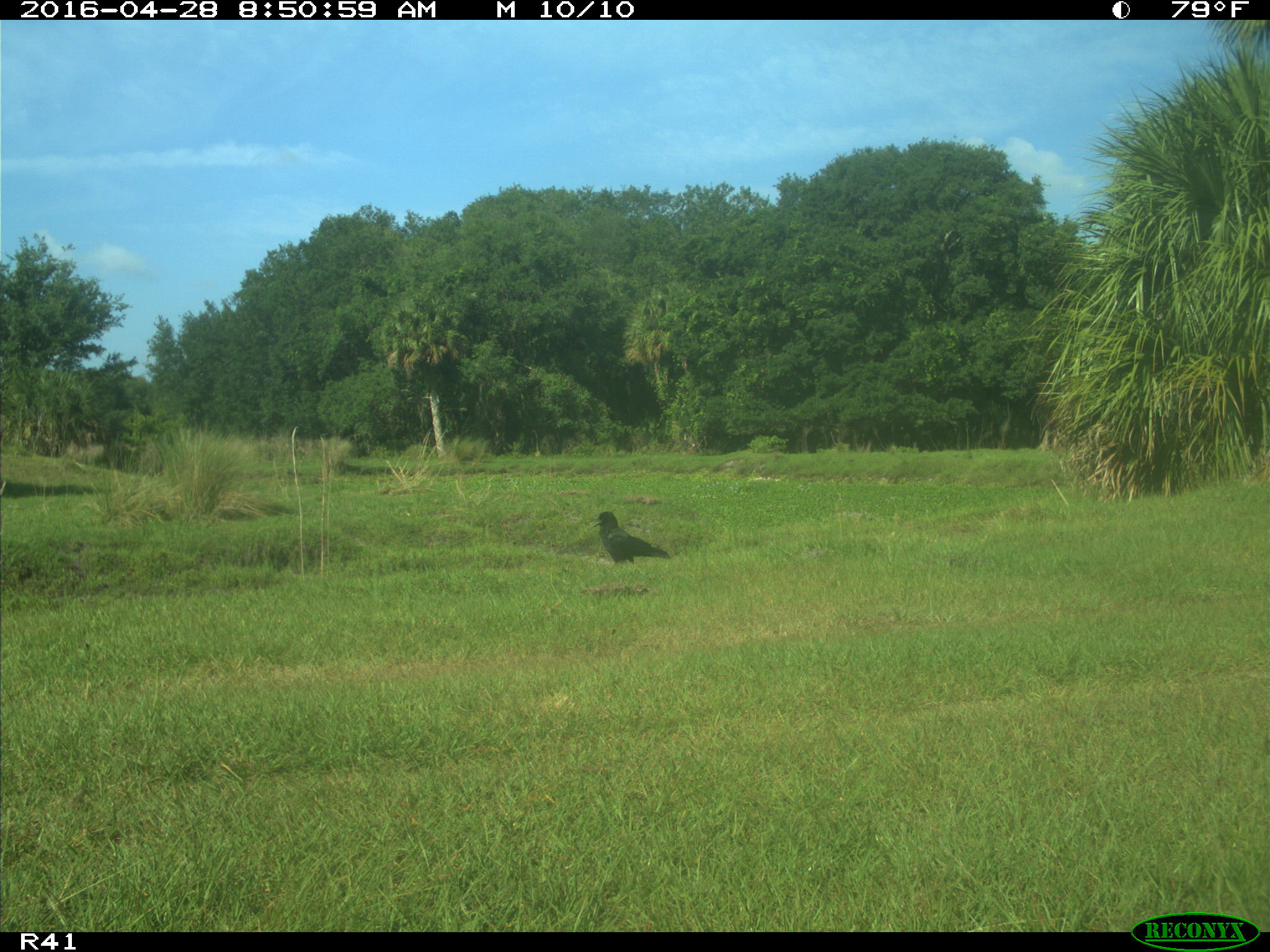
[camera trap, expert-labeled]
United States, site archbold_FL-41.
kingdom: Animalia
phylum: Chordata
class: Aves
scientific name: Aves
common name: birds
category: unidentified bird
Unidentified bird (birds) (Aves).